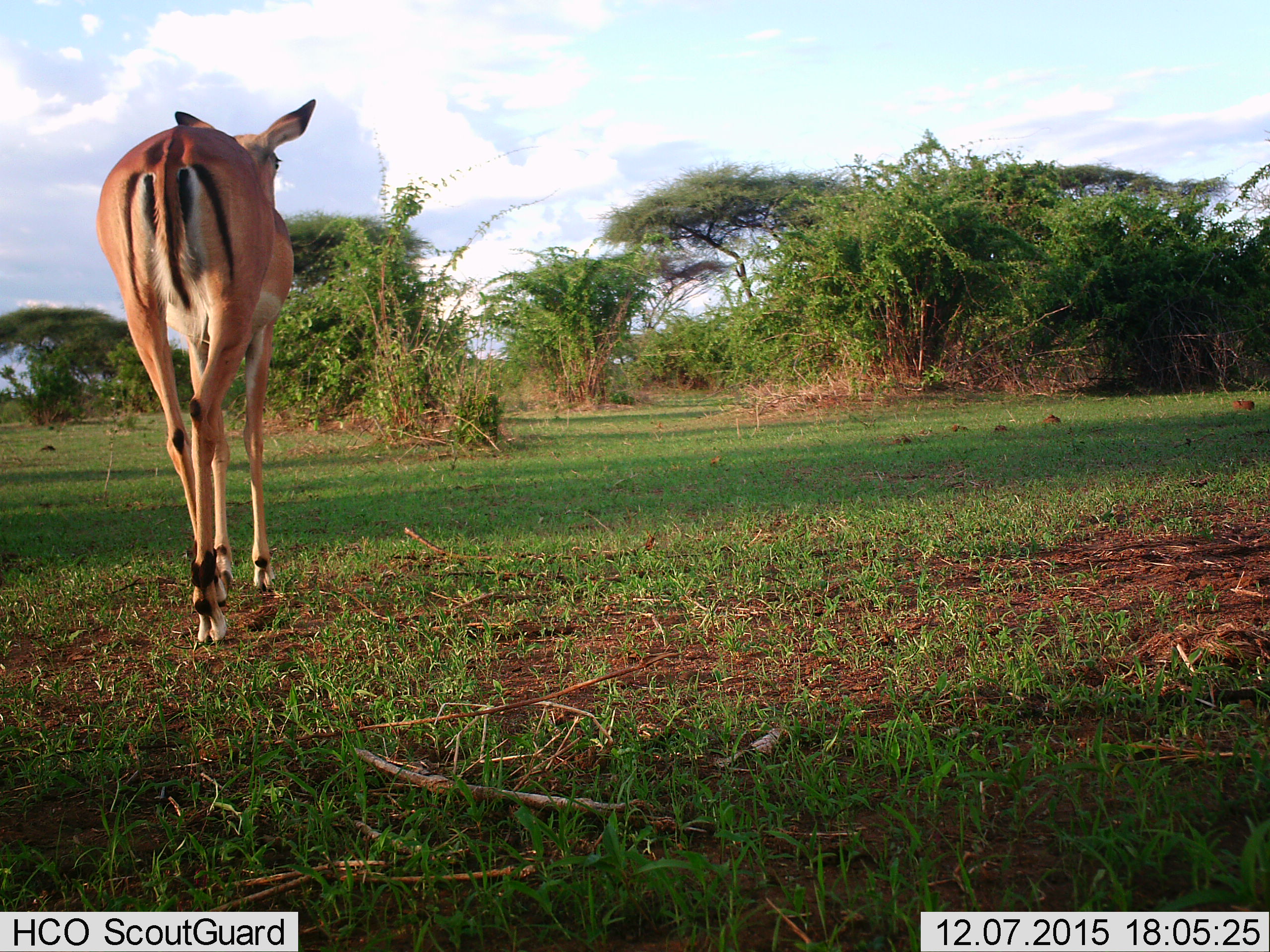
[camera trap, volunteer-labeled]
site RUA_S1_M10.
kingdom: Animalia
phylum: Chordata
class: Mammalia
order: Artiodactyla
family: Bovidae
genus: Aepyceros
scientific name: Aepyceros melampus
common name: impala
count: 1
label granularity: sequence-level